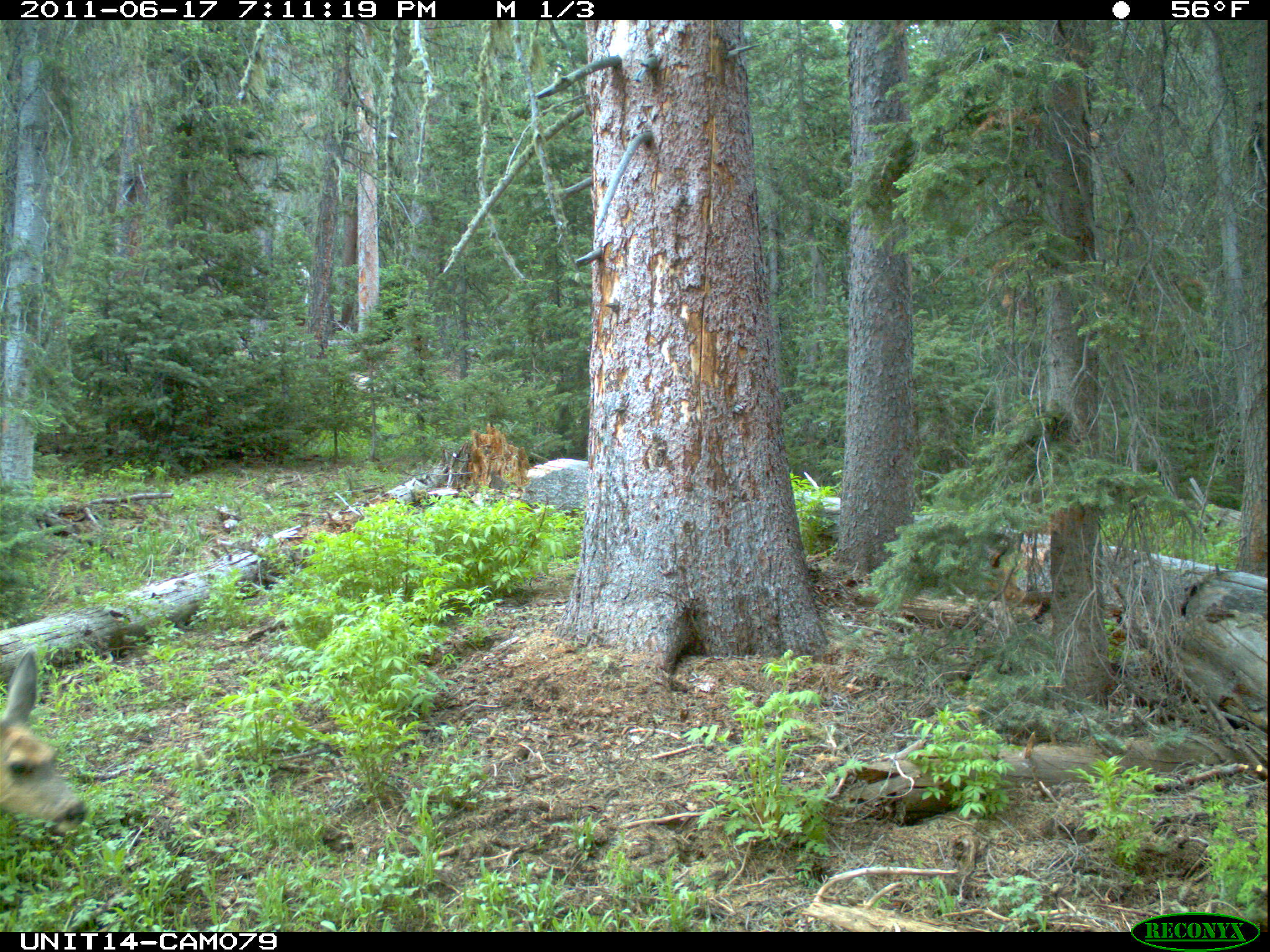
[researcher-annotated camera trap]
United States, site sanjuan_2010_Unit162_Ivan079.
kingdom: Animalia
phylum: Chordata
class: Mammalia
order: Artiodactyla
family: Cervidae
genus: Odocoileus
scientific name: Odocoileus hemionus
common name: mule deer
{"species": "Odocoileus hemionus (mule deer)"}